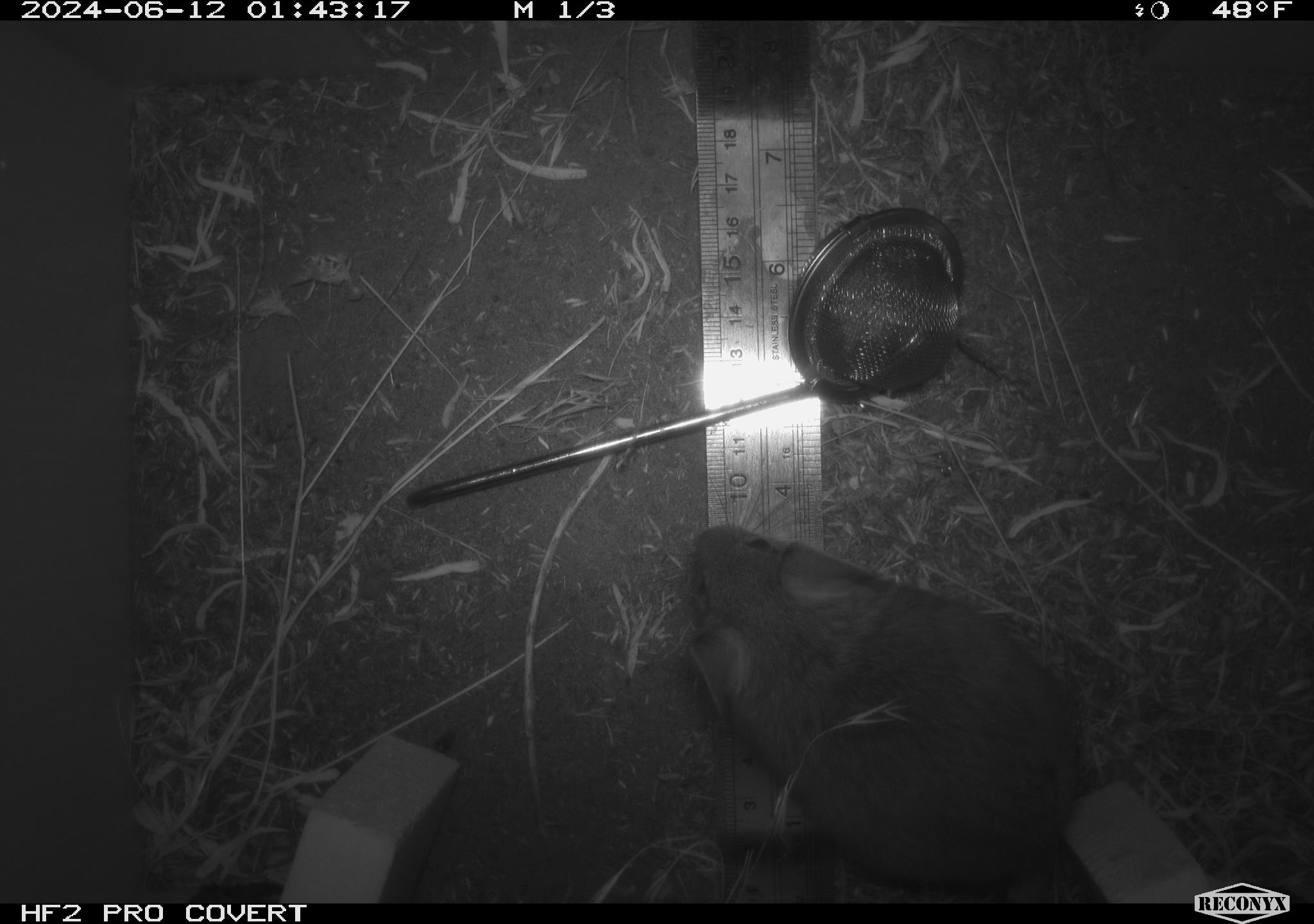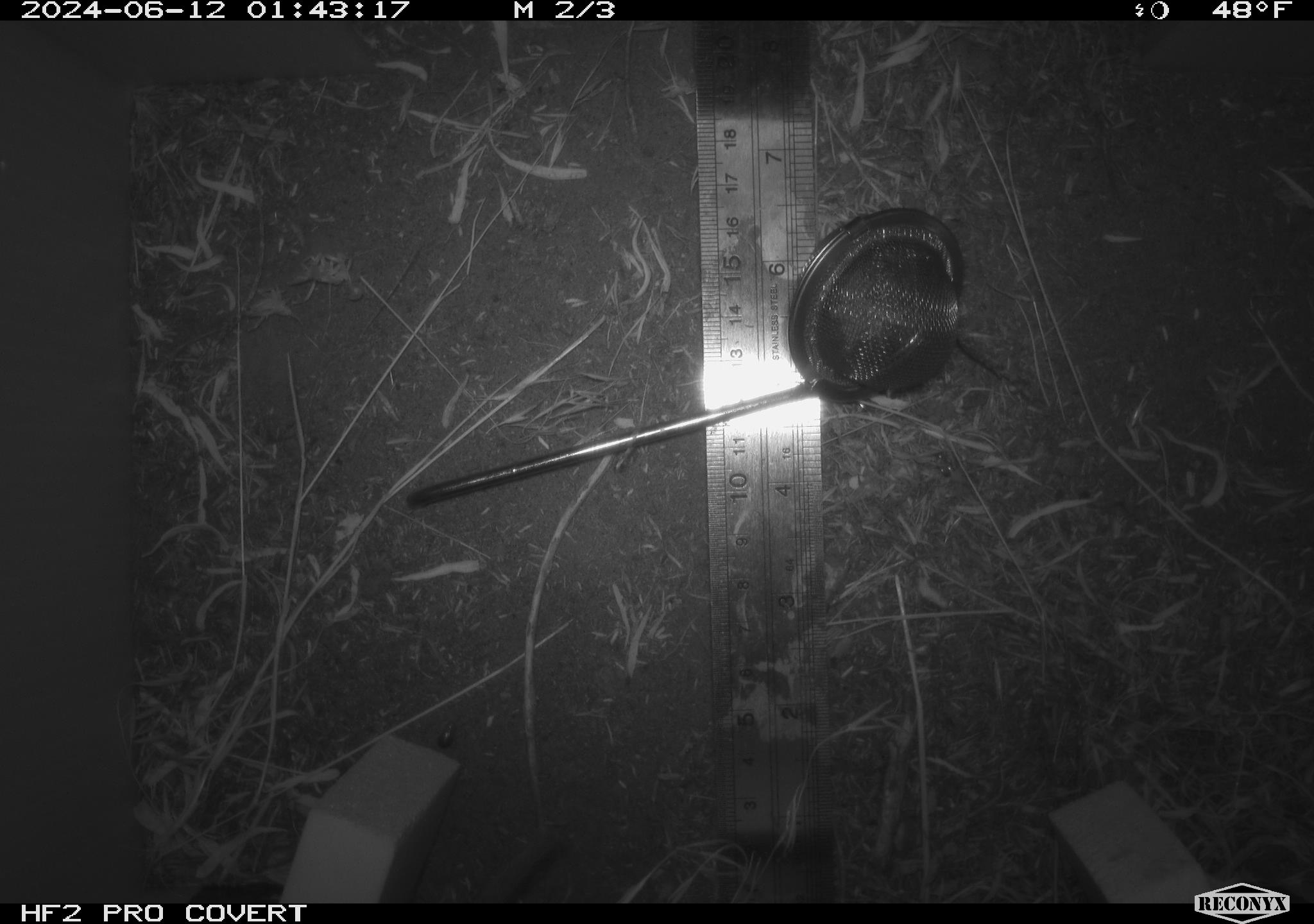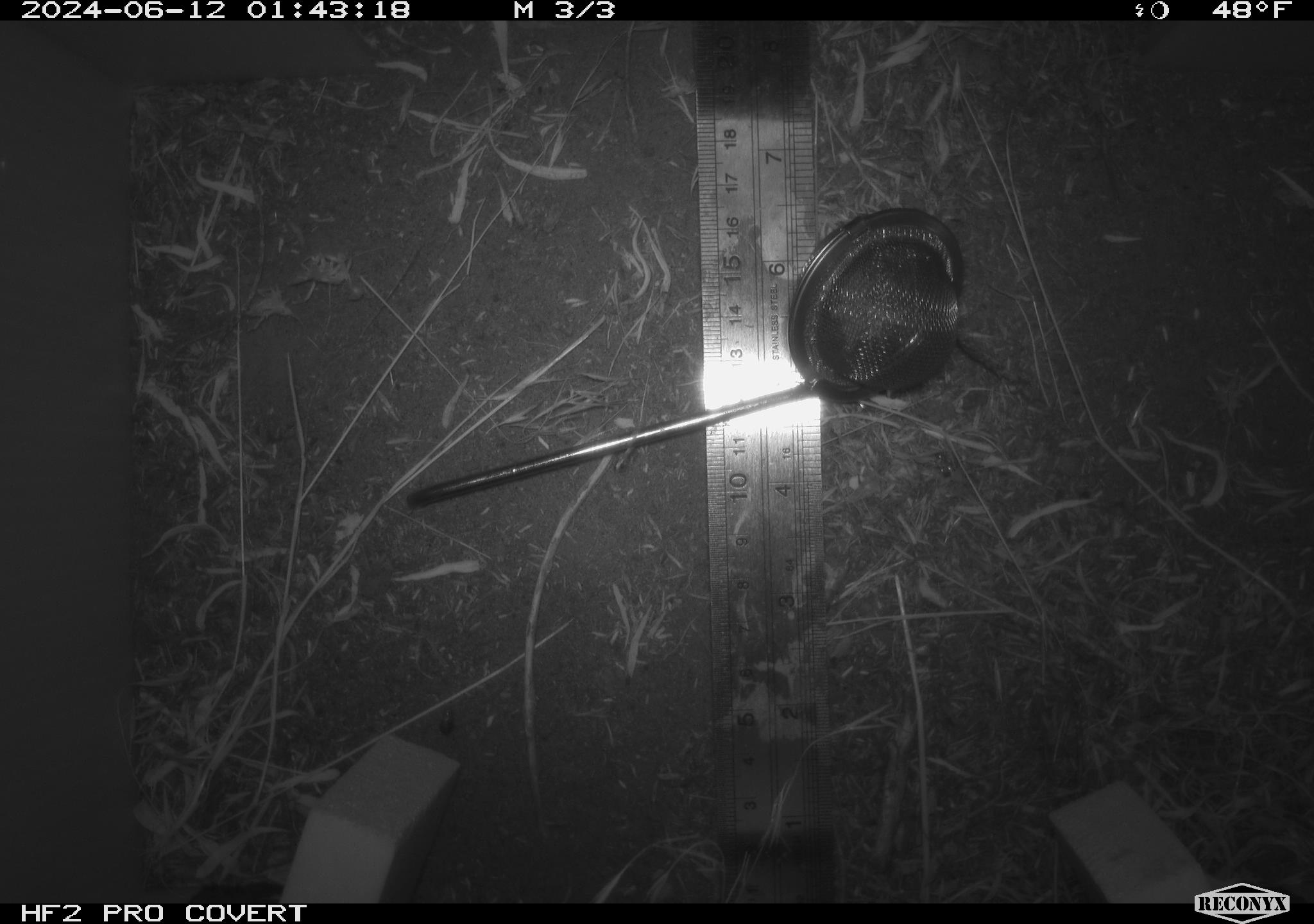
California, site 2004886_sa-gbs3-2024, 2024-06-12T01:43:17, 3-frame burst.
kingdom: Animalia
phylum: Chordata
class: Mammalia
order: Rodentia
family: Cricetidae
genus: Neotoma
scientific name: Neotoma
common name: pack rat or woodrat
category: neotoma species